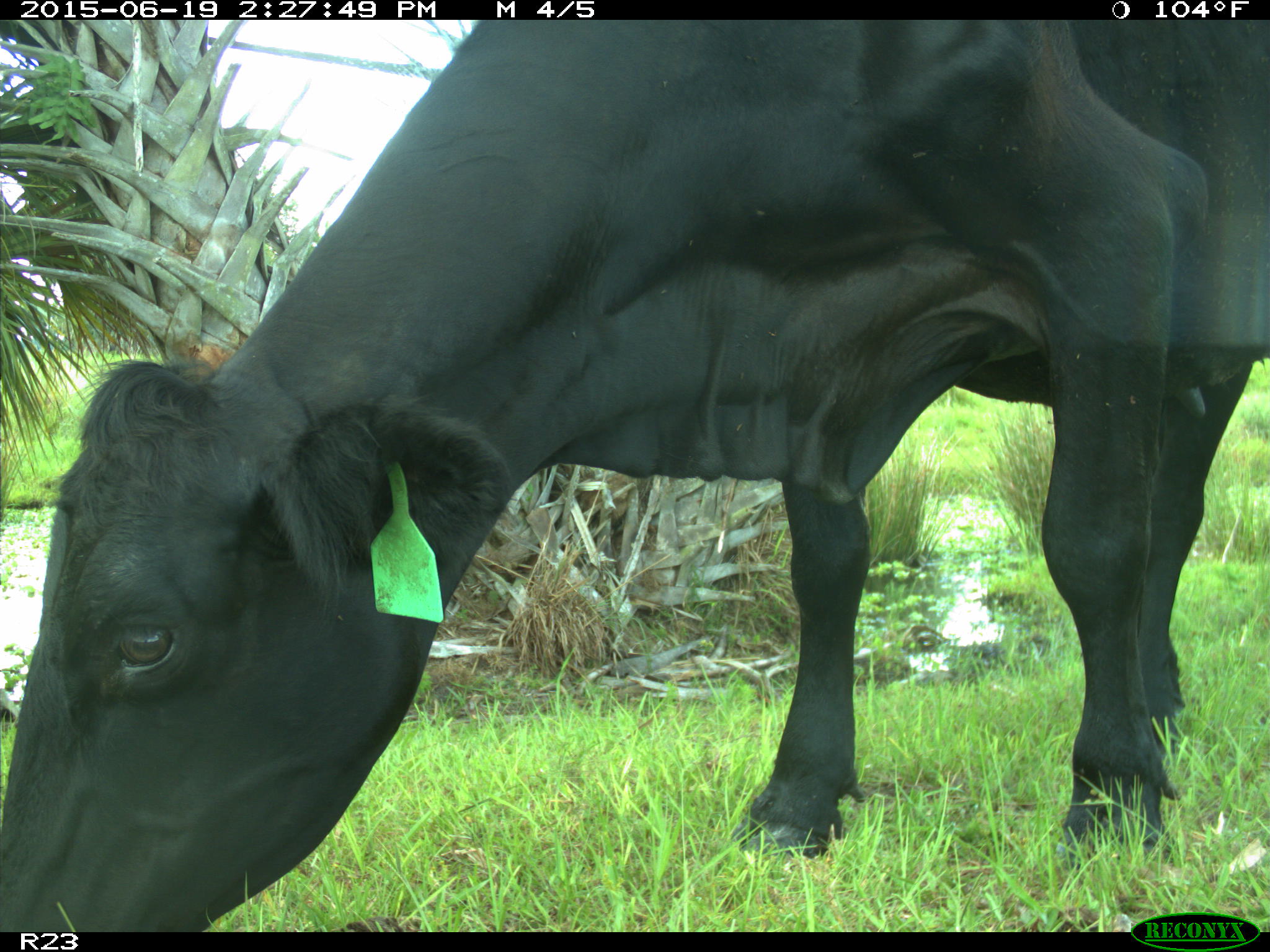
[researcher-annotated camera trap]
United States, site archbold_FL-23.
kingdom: Animalia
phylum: Chordata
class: Mammalia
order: Artiodactyla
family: Bovidae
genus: Bos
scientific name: Bos taurus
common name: domestic cow